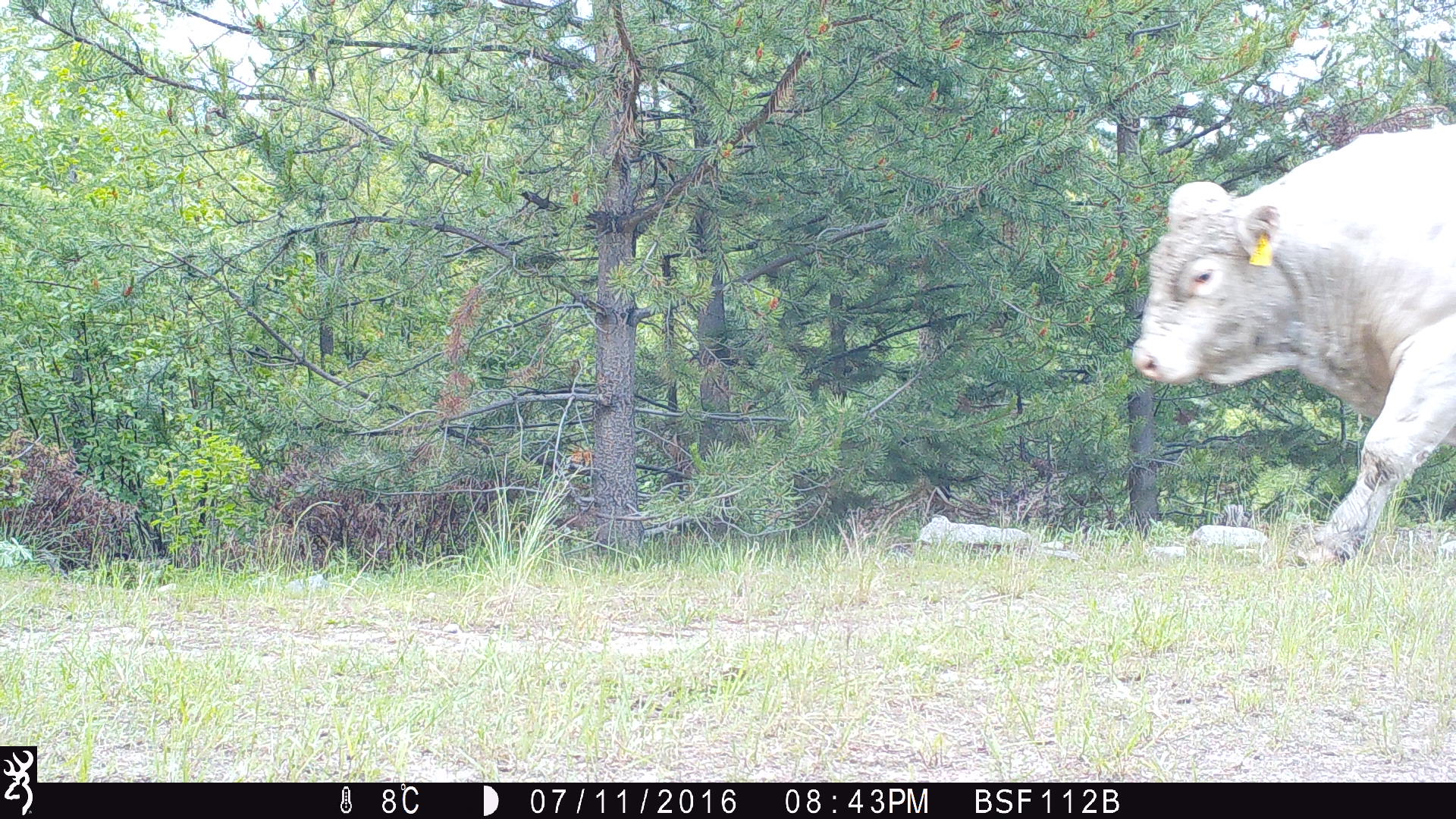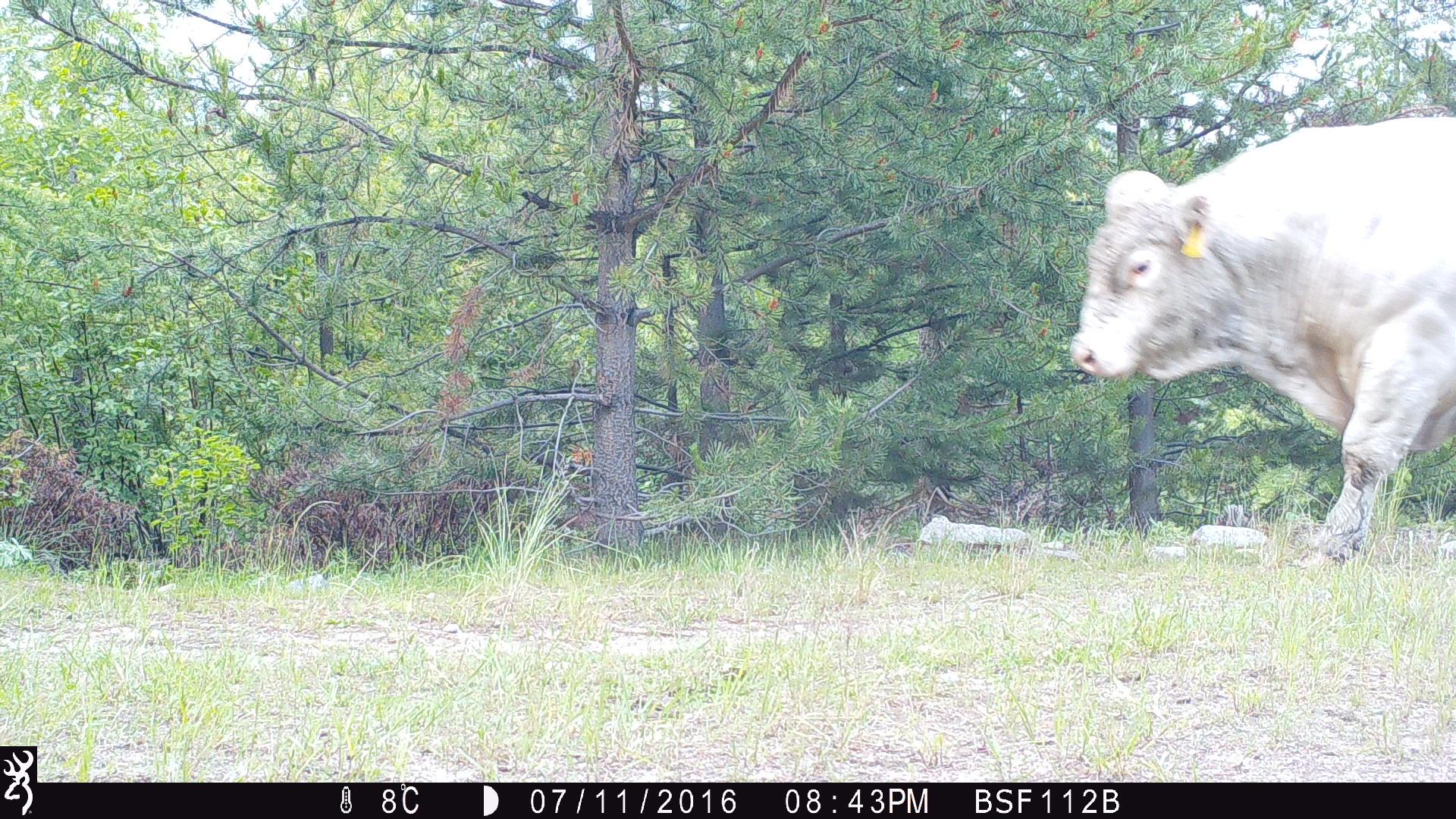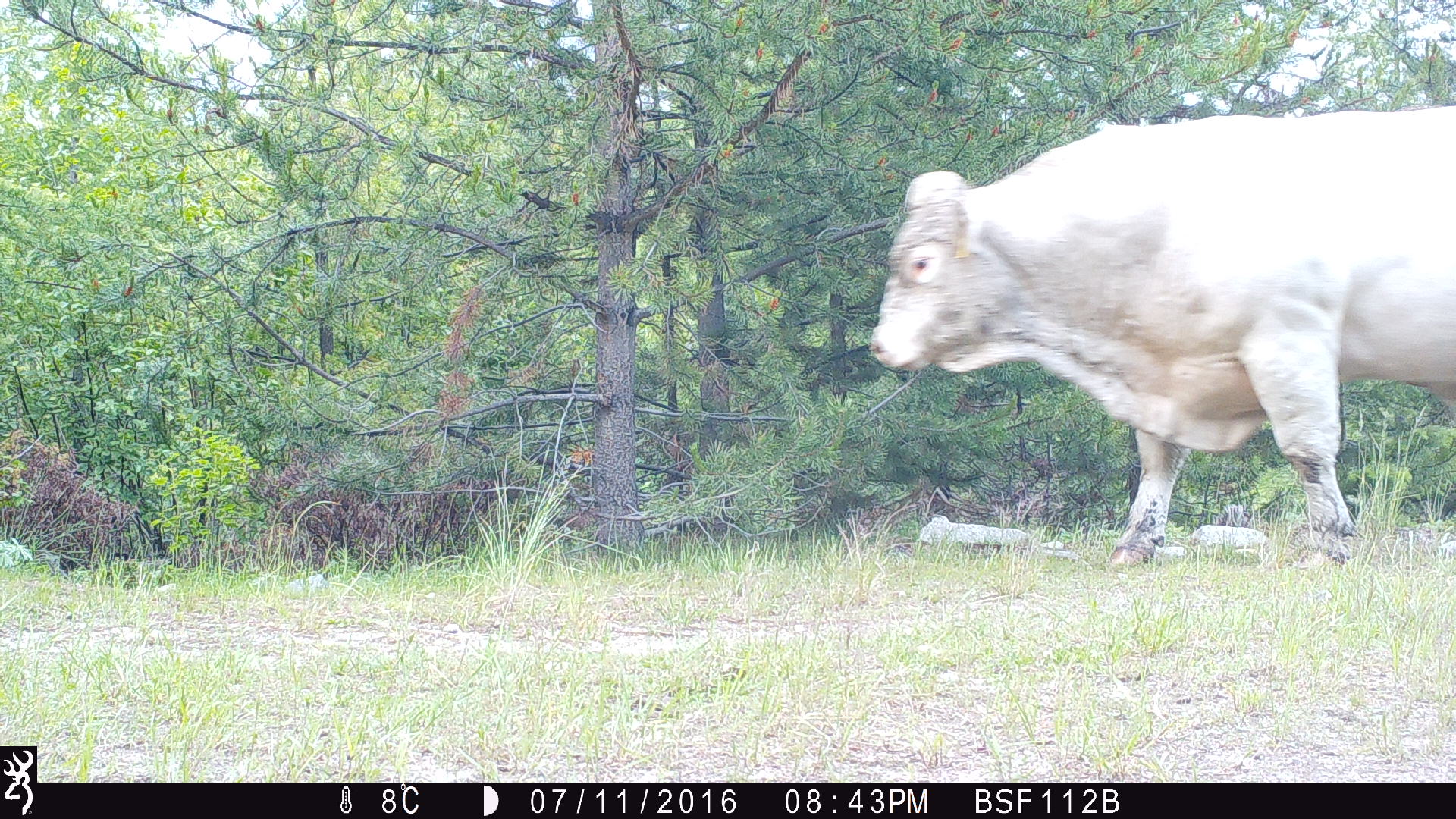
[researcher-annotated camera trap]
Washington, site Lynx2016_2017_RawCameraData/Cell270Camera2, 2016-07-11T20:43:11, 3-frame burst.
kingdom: Animalia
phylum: Chordata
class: Mammalia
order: Artiodactyla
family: Bovidae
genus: Bos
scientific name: Bos taurus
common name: domestic cattle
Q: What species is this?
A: Domestic cattle (Bos taurus).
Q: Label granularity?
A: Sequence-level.